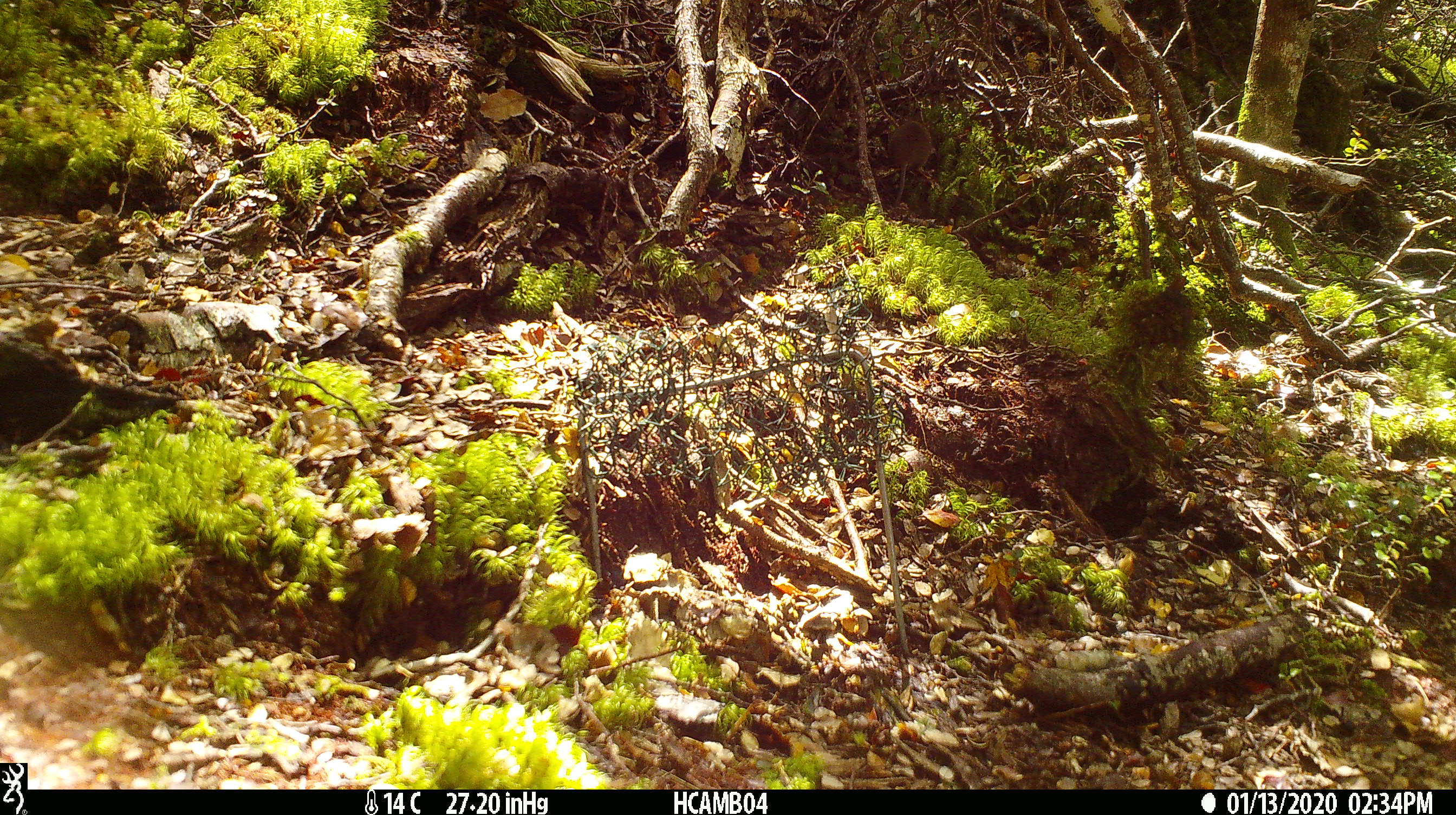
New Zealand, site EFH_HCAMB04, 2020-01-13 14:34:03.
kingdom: Animalia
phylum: Chordata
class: Mammalia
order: Rodentia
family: Muridae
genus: Mus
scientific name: Mus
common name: mouse